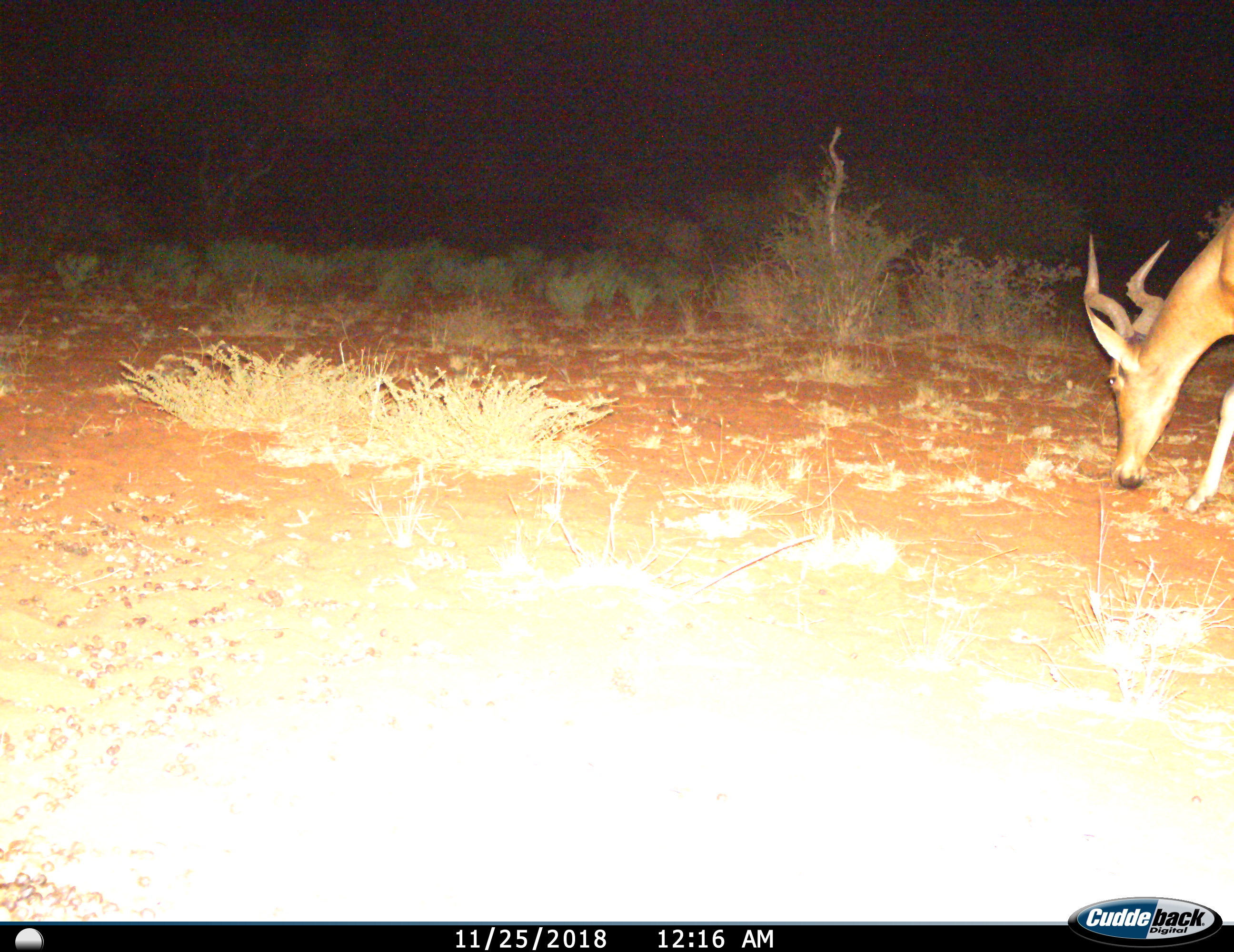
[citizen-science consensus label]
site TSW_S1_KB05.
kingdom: Animalia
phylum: Chordata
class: Mammalia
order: Artiodactyla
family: Bovidae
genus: Alcelaphus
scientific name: Alcelaphus buselaphus caama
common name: red hartebeest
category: hartebeestred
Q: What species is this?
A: Hartebeestred (red hartebeest) (Alcelaphus buselaphus caama).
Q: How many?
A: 1.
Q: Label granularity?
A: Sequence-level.